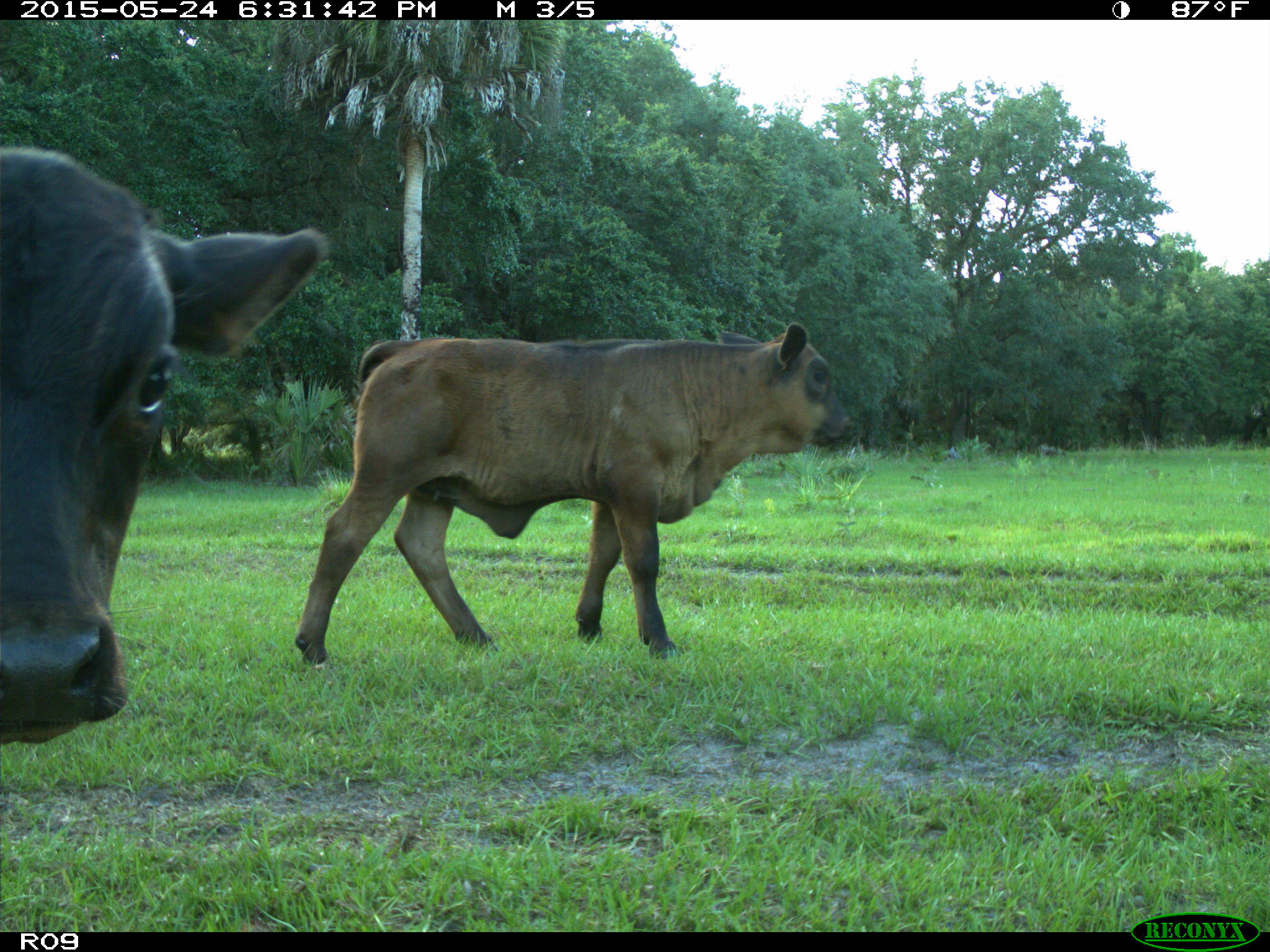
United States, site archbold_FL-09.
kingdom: Animalia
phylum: Chordata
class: Mammalia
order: Artiodactyla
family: Bovidae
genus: Bos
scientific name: Bos taurus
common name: domestic cow